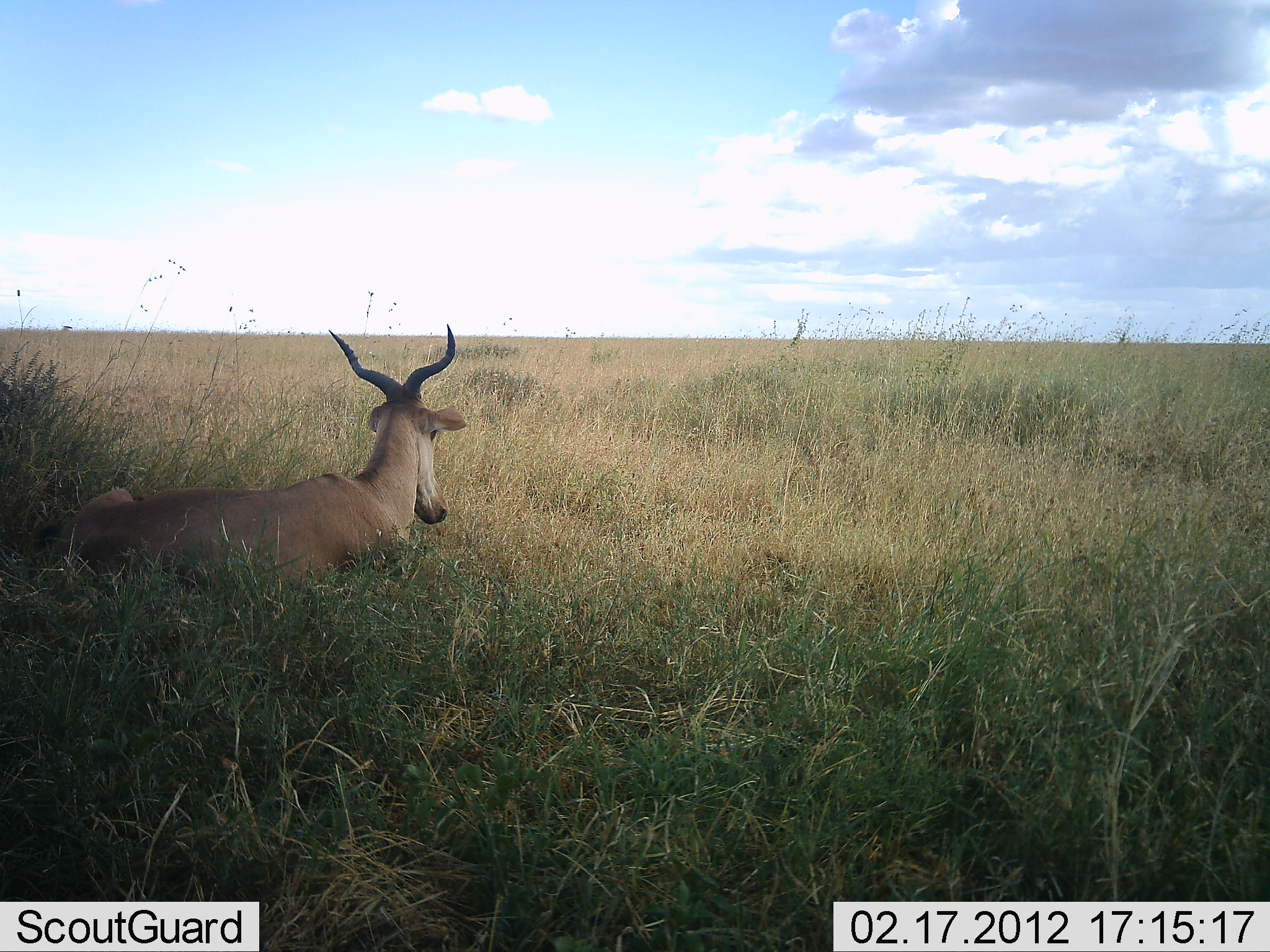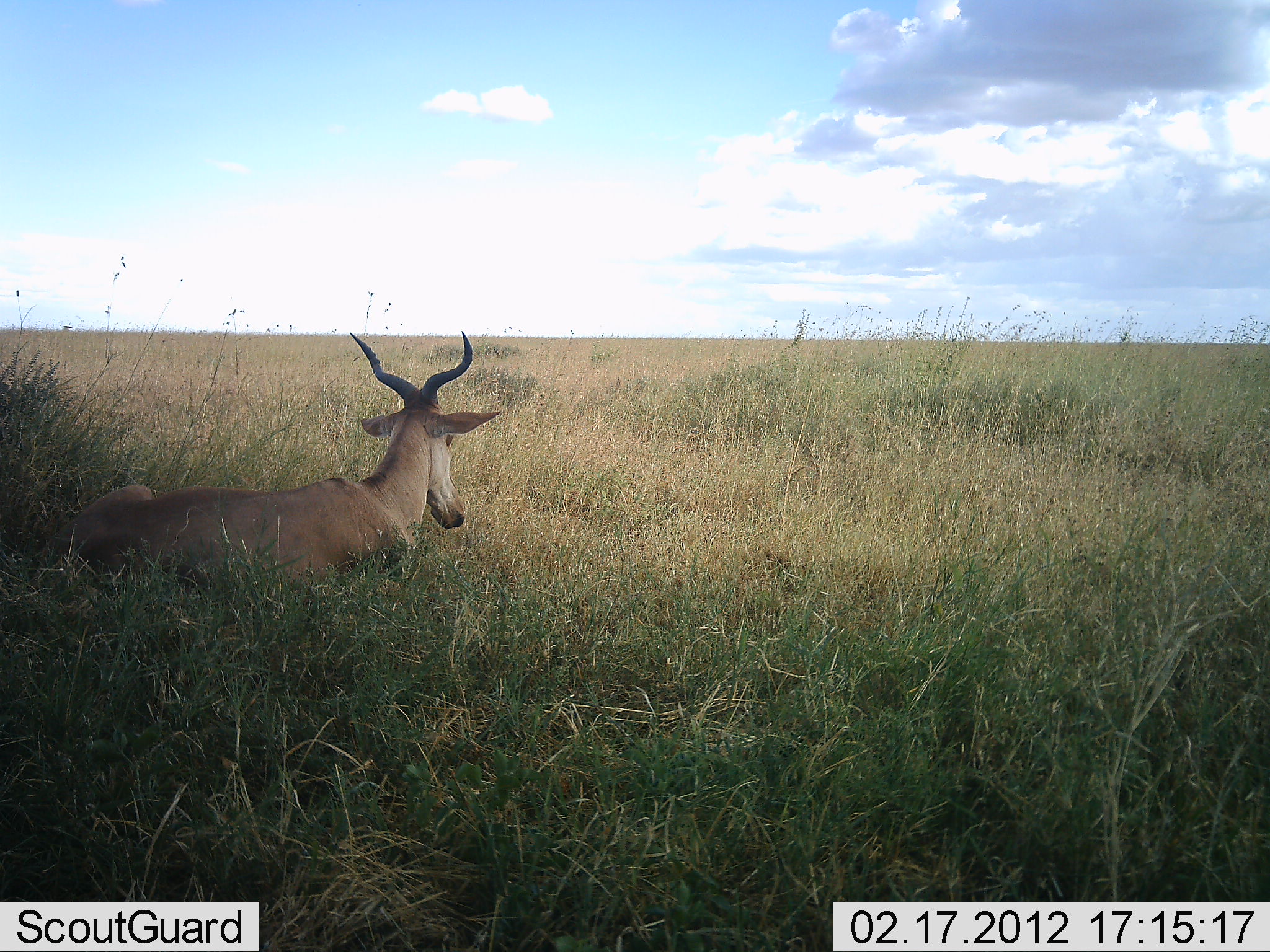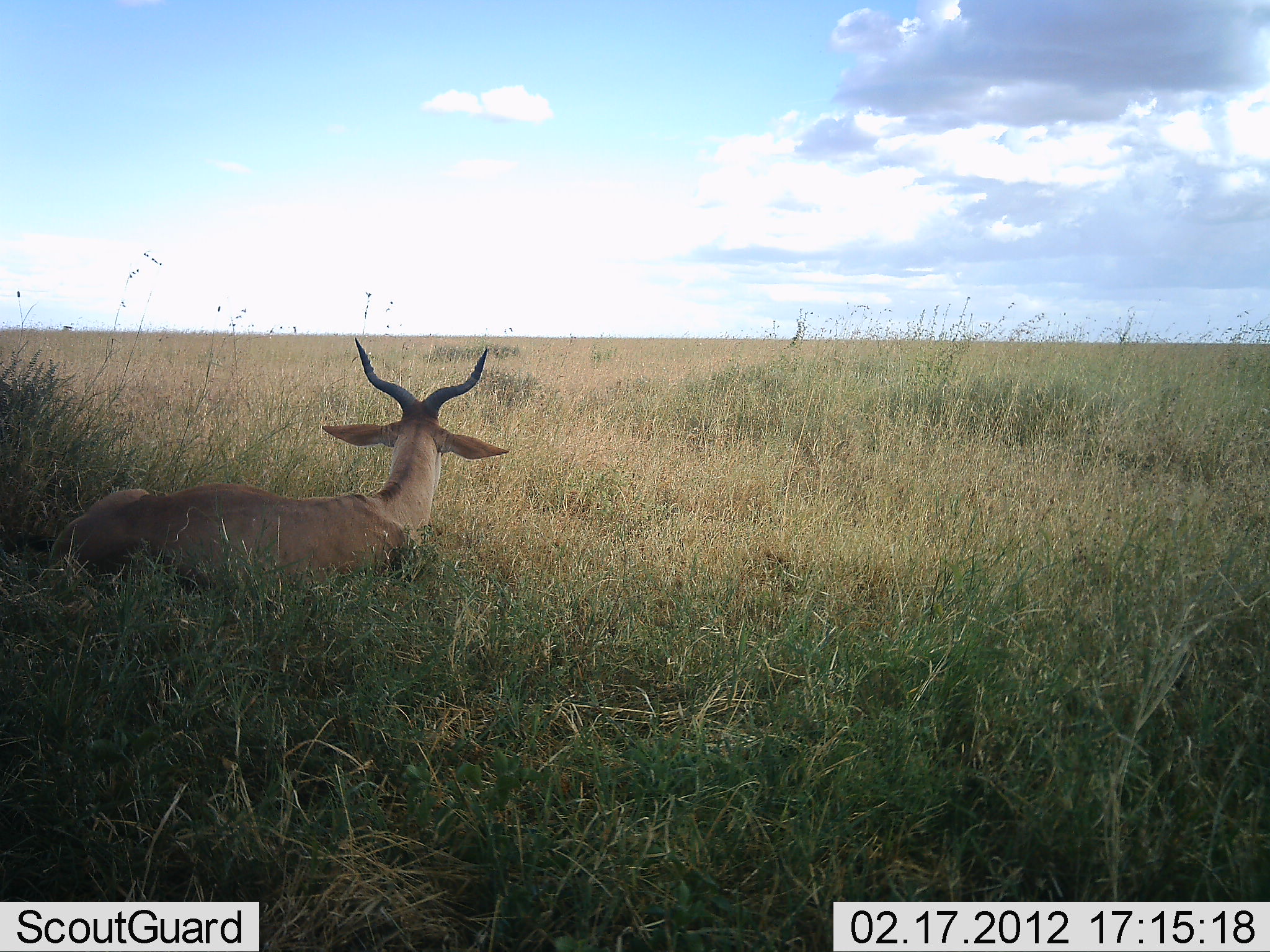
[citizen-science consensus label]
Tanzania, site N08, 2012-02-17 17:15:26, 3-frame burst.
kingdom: Animalia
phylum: Chordata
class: Mammalia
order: Artiodactyla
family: Bovidae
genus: Alcelaphus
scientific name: Alcelaphus buselaphus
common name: hartebeest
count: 1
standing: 0%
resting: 100%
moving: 0%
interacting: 0%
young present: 0%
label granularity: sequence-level